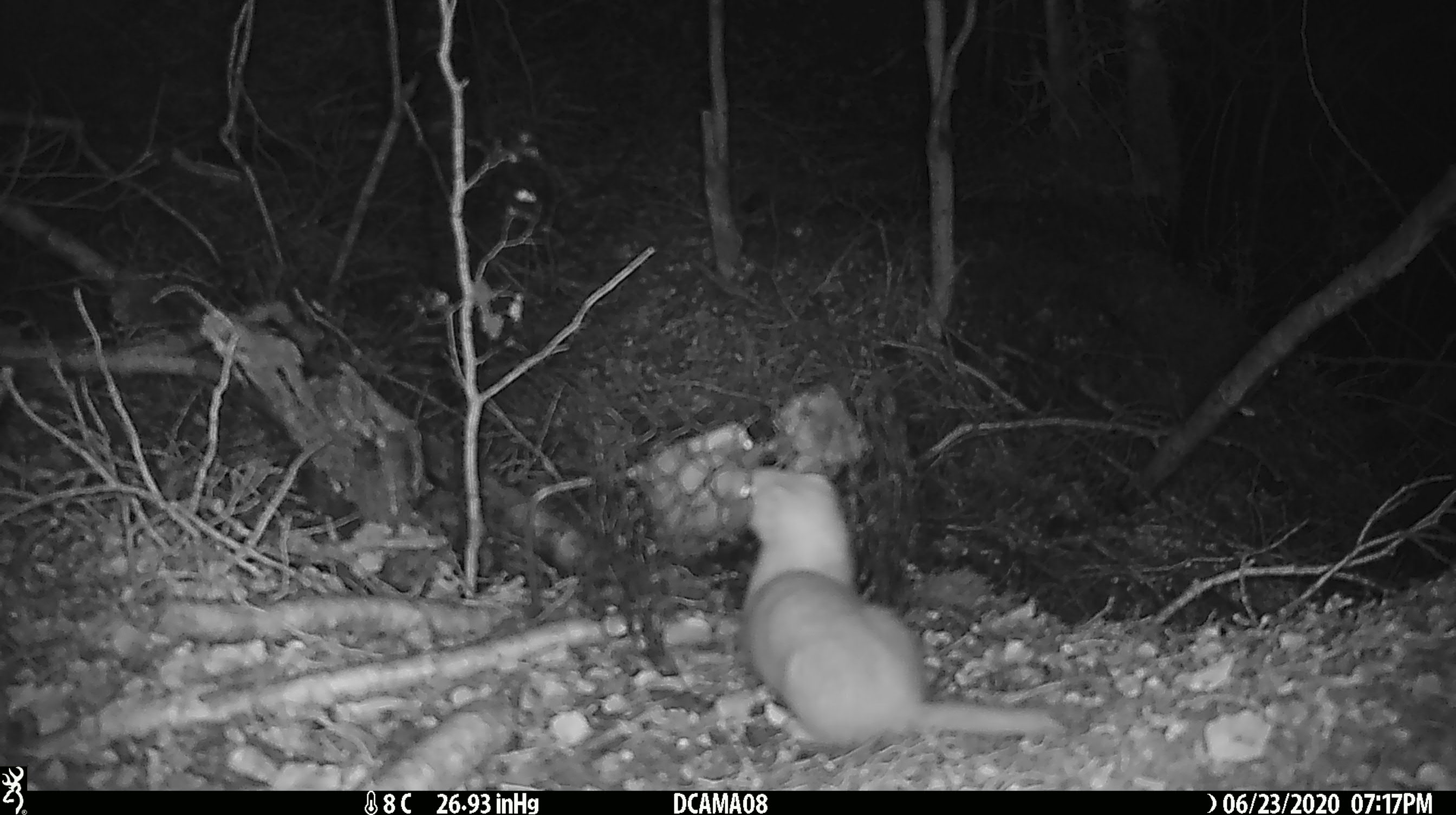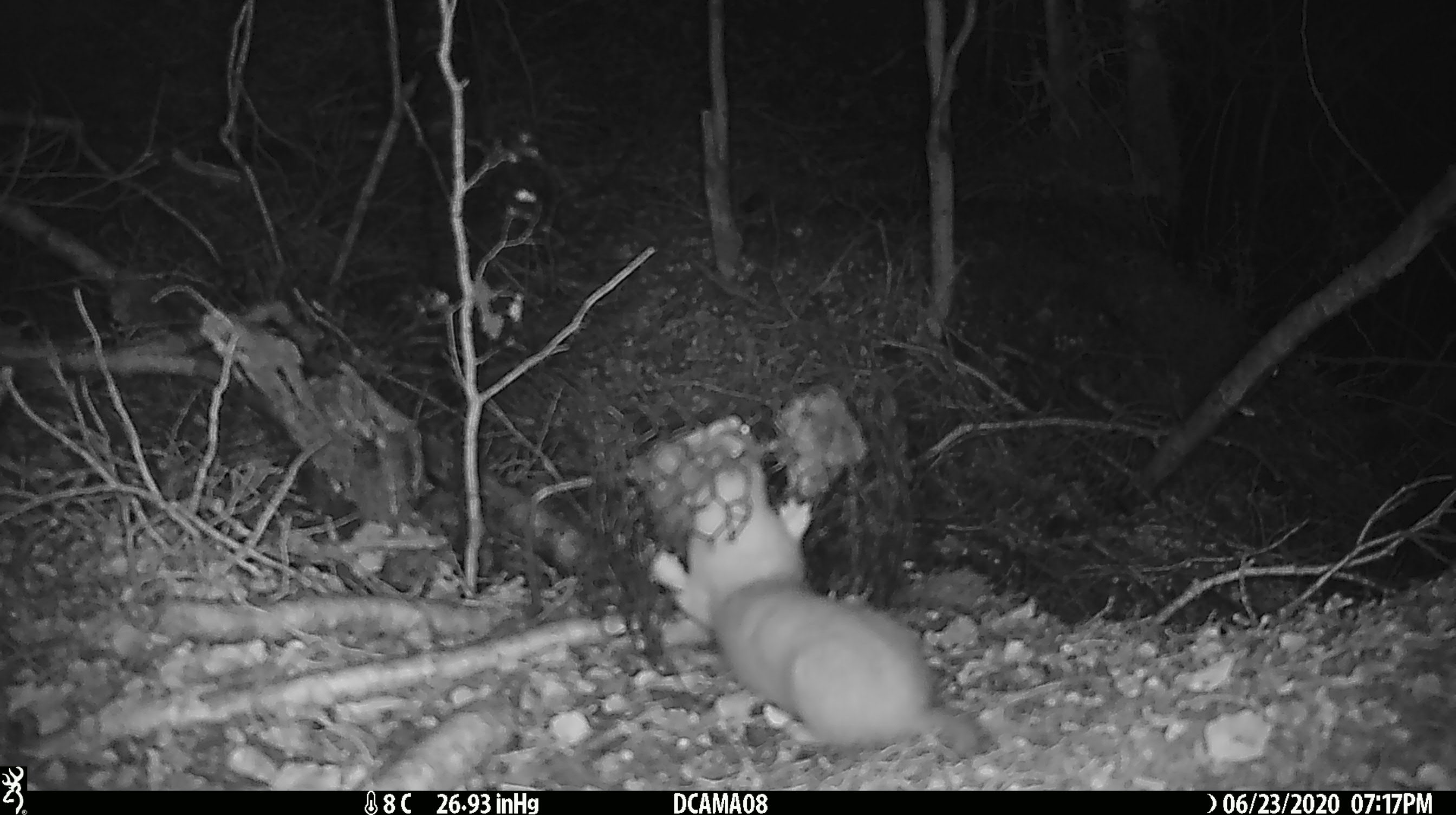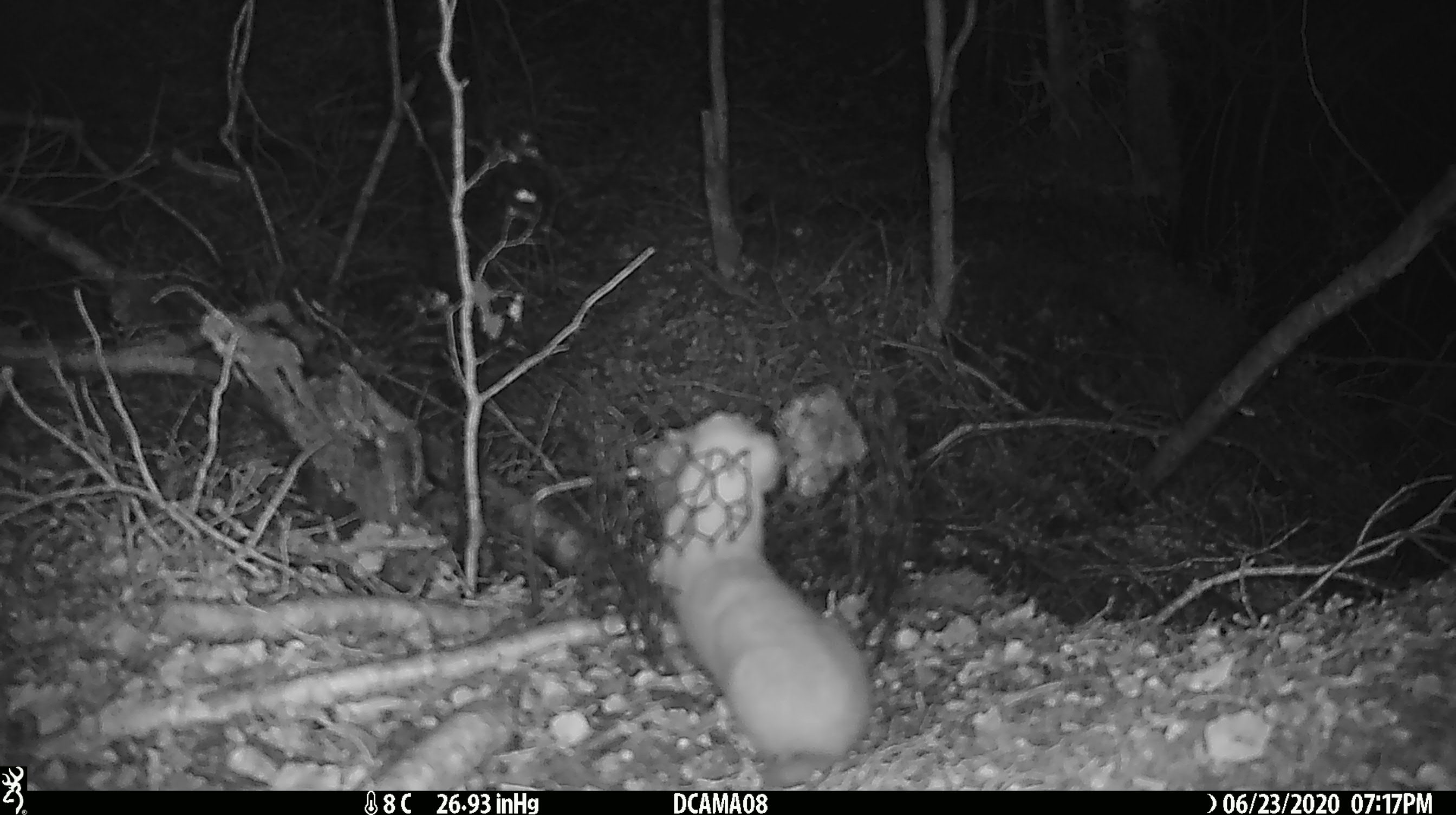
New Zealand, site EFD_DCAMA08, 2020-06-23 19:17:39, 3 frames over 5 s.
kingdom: Animalia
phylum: Chordata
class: Mammalia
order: Carnivora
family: Mustelidae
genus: Mustela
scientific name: Mustela nivalis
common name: least weasel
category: weasel